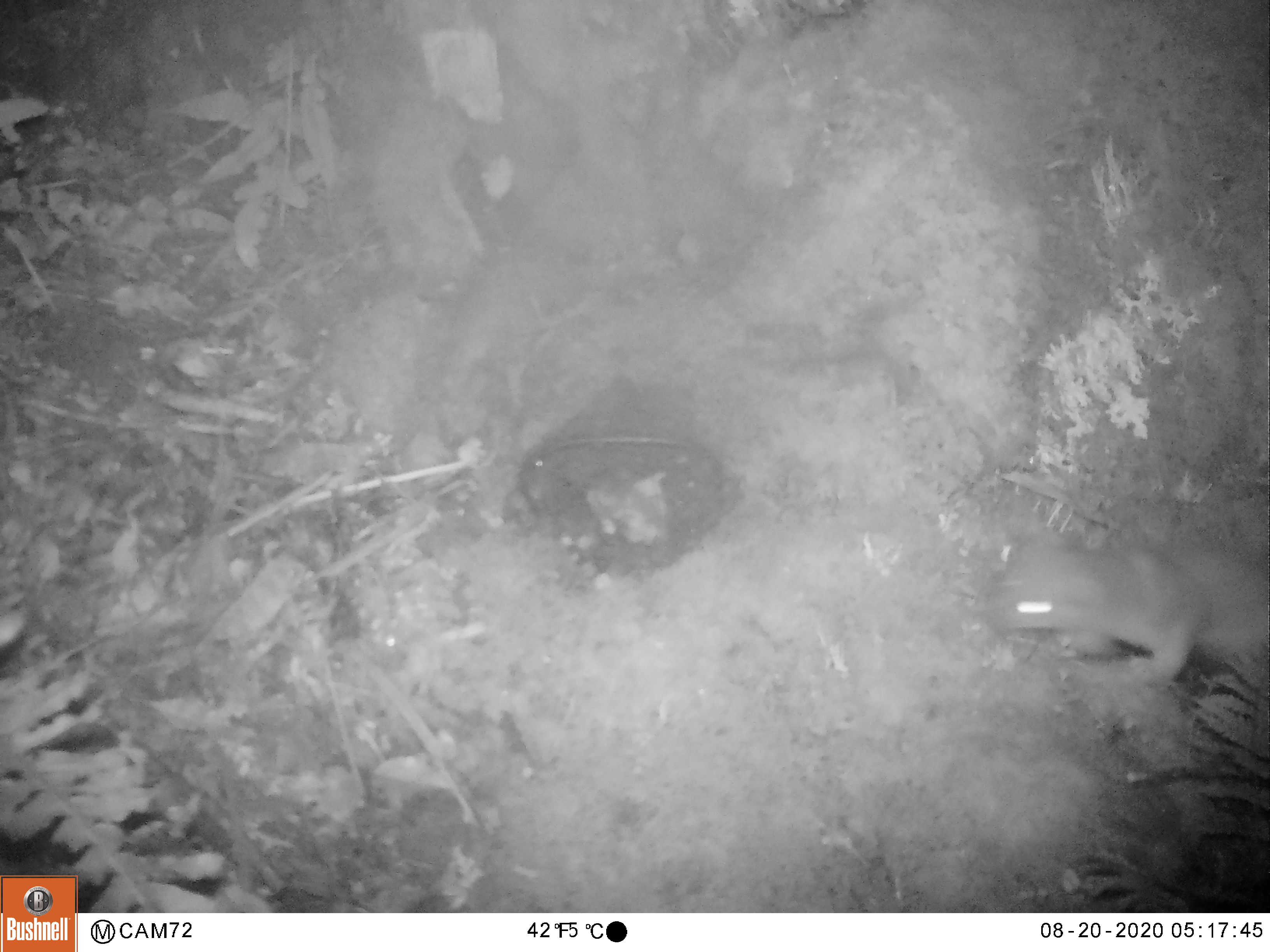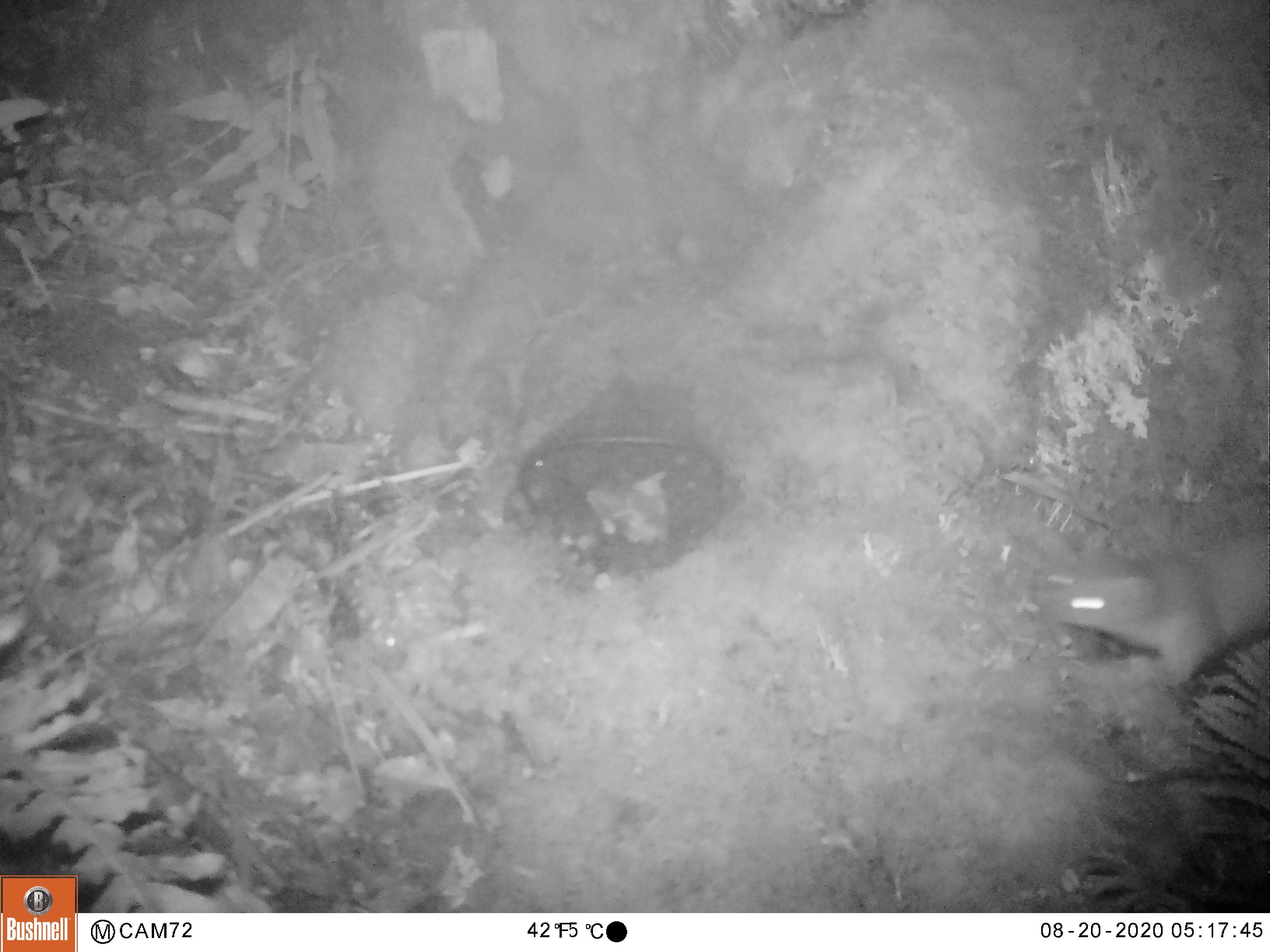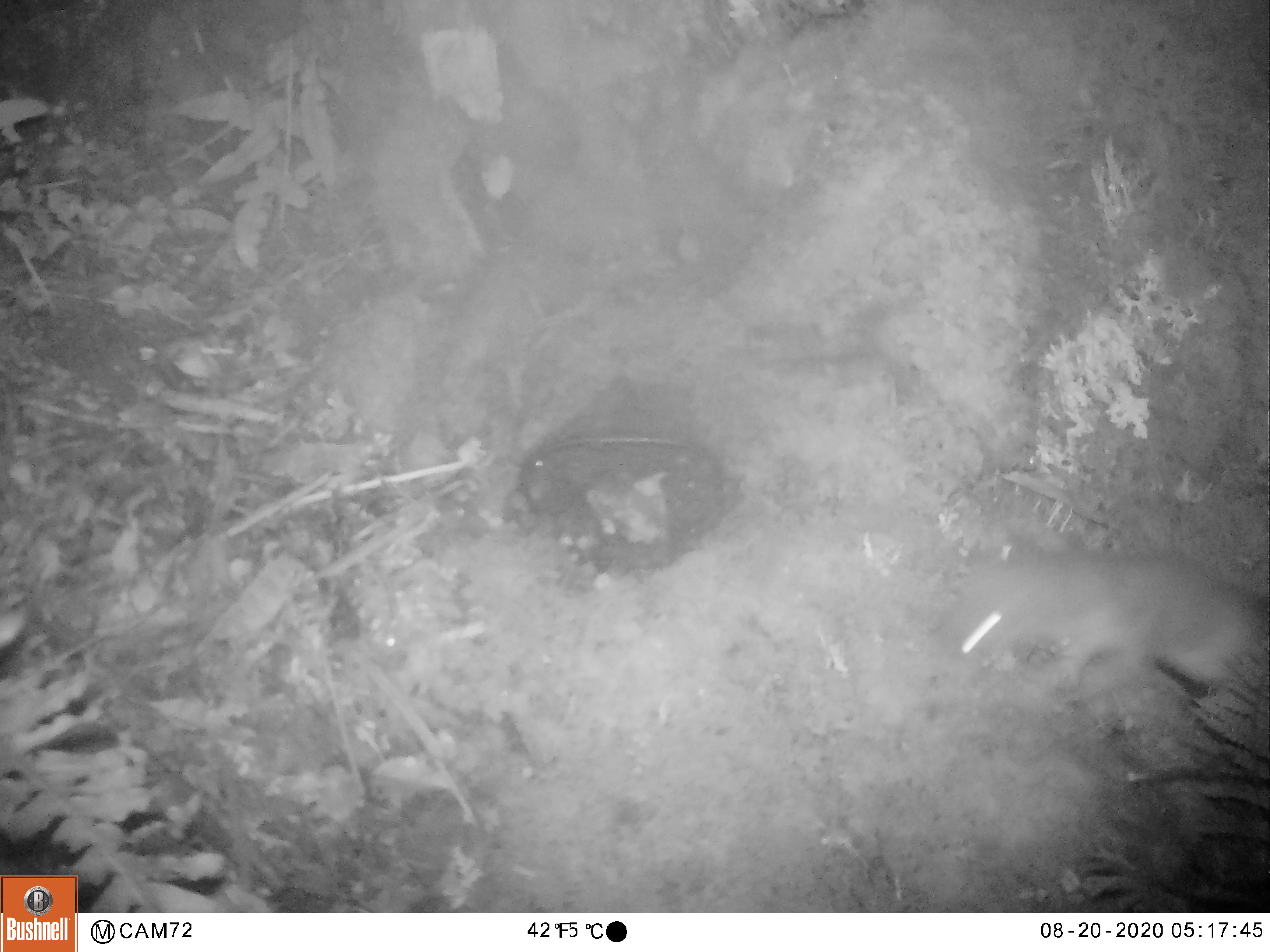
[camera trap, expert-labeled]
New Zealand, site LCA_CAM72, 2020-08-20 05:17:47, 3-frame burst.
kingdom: Animalia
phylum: Chordata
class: Mammalia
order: Carnivora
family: Mustelidae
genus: Mustela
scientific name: Mustela erminea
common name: stoat